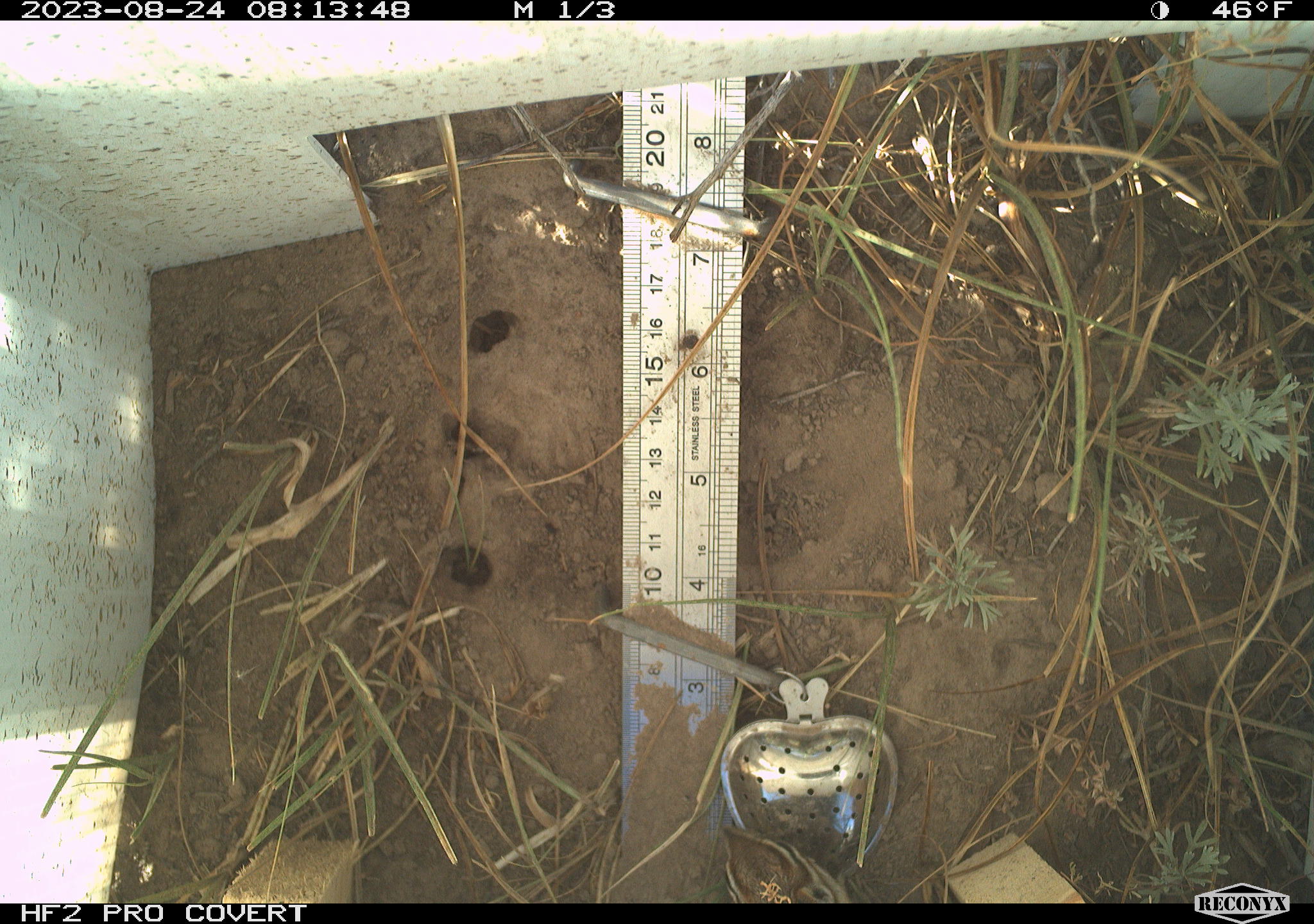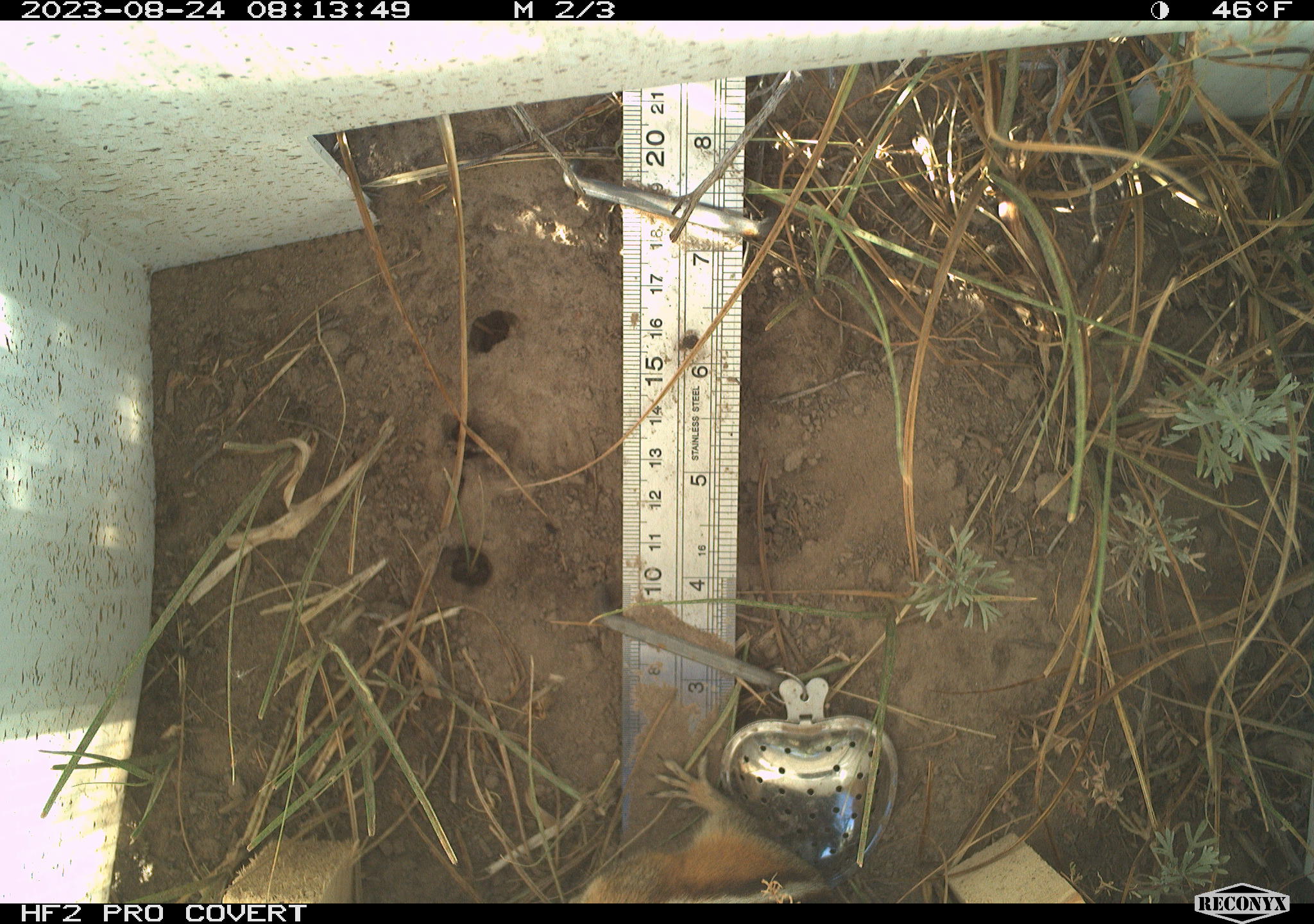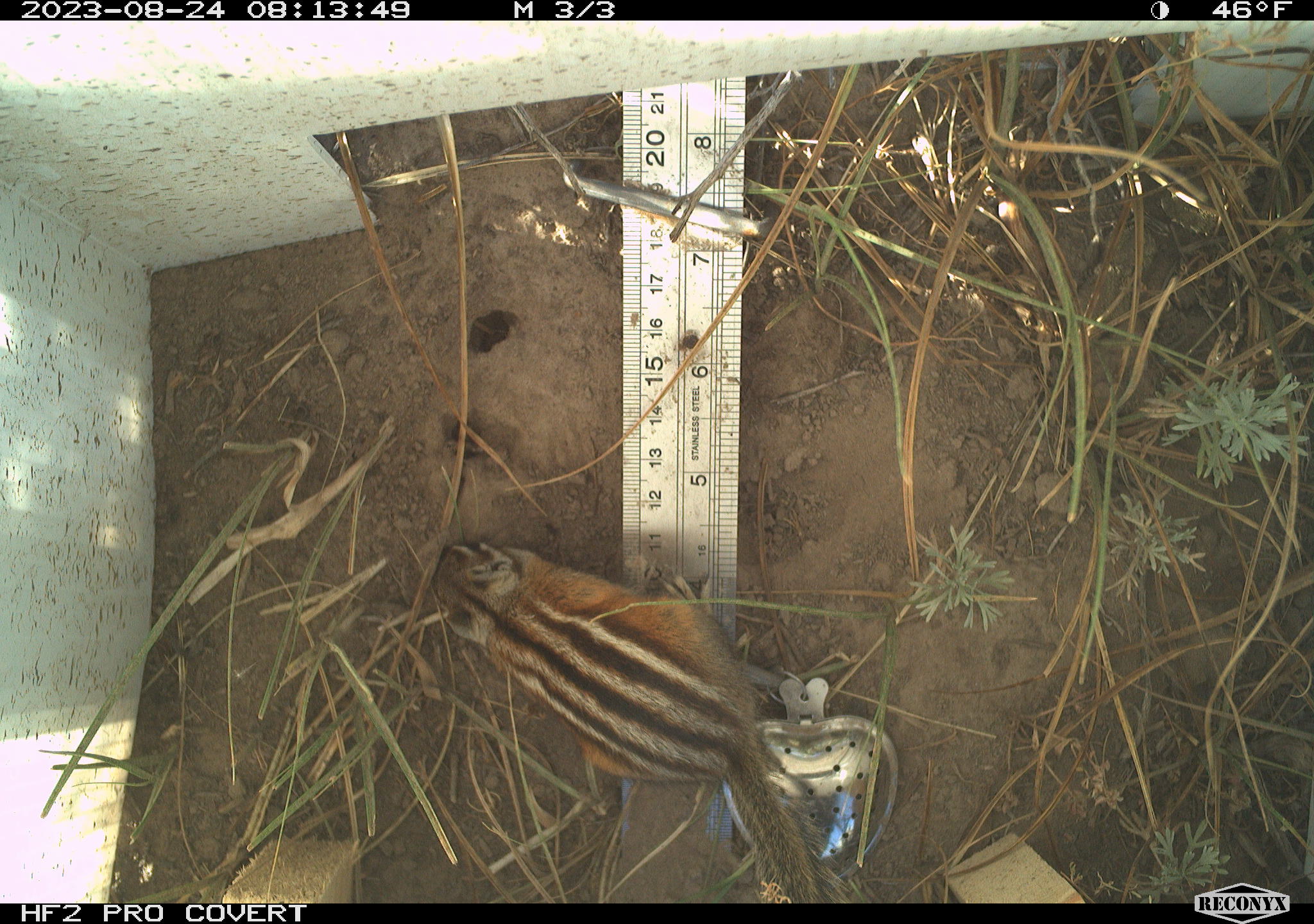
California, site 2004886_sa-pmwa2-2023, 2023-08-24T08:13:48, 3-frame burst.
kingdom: Animalia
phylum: Chordata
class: Mammalia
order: Rodentia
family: Sciuridae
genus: Neotamias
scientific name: Neotamias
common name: western chipmunks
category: neotamias species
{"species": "neotamias species (western chipmunks) (Neotamias)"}